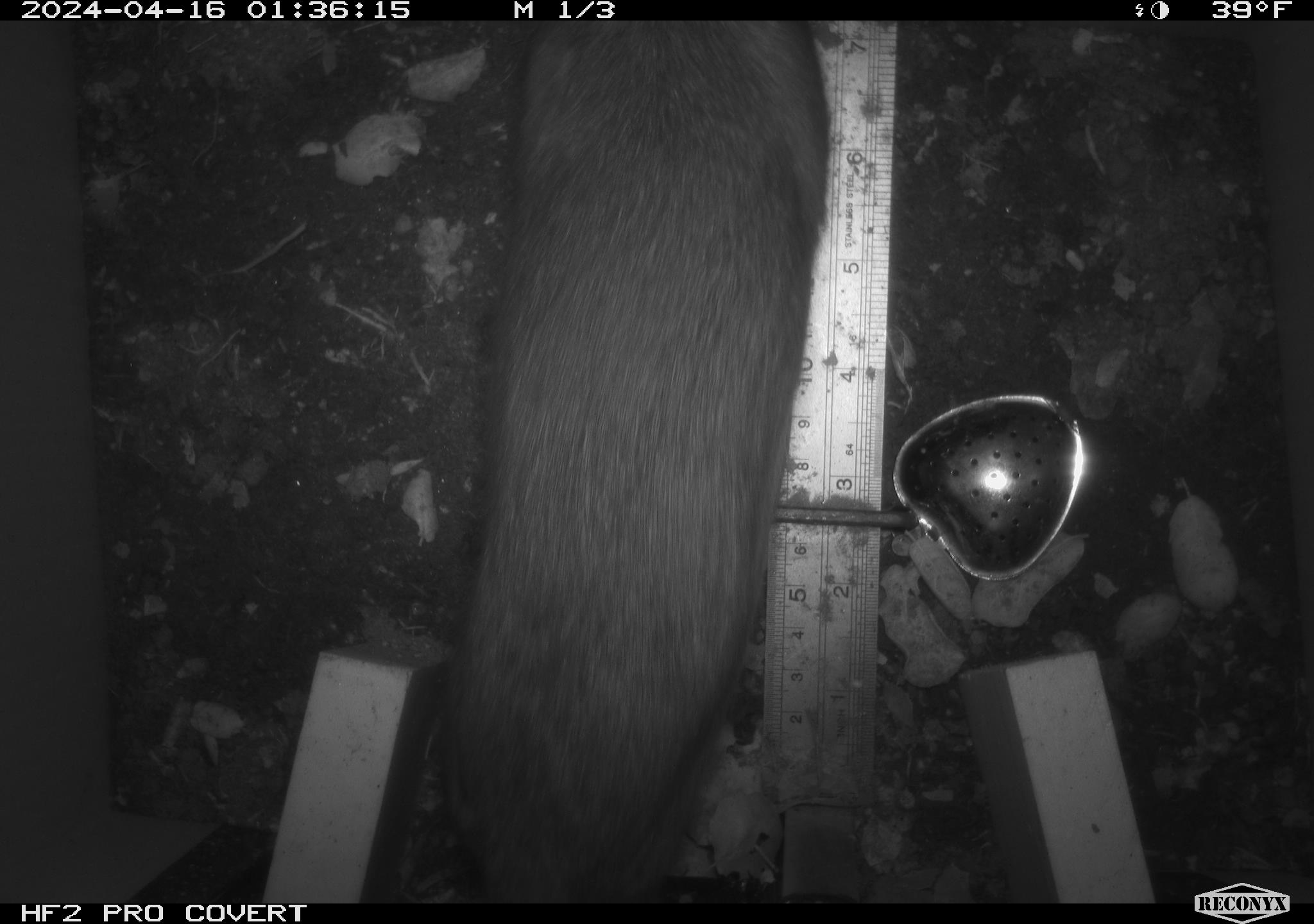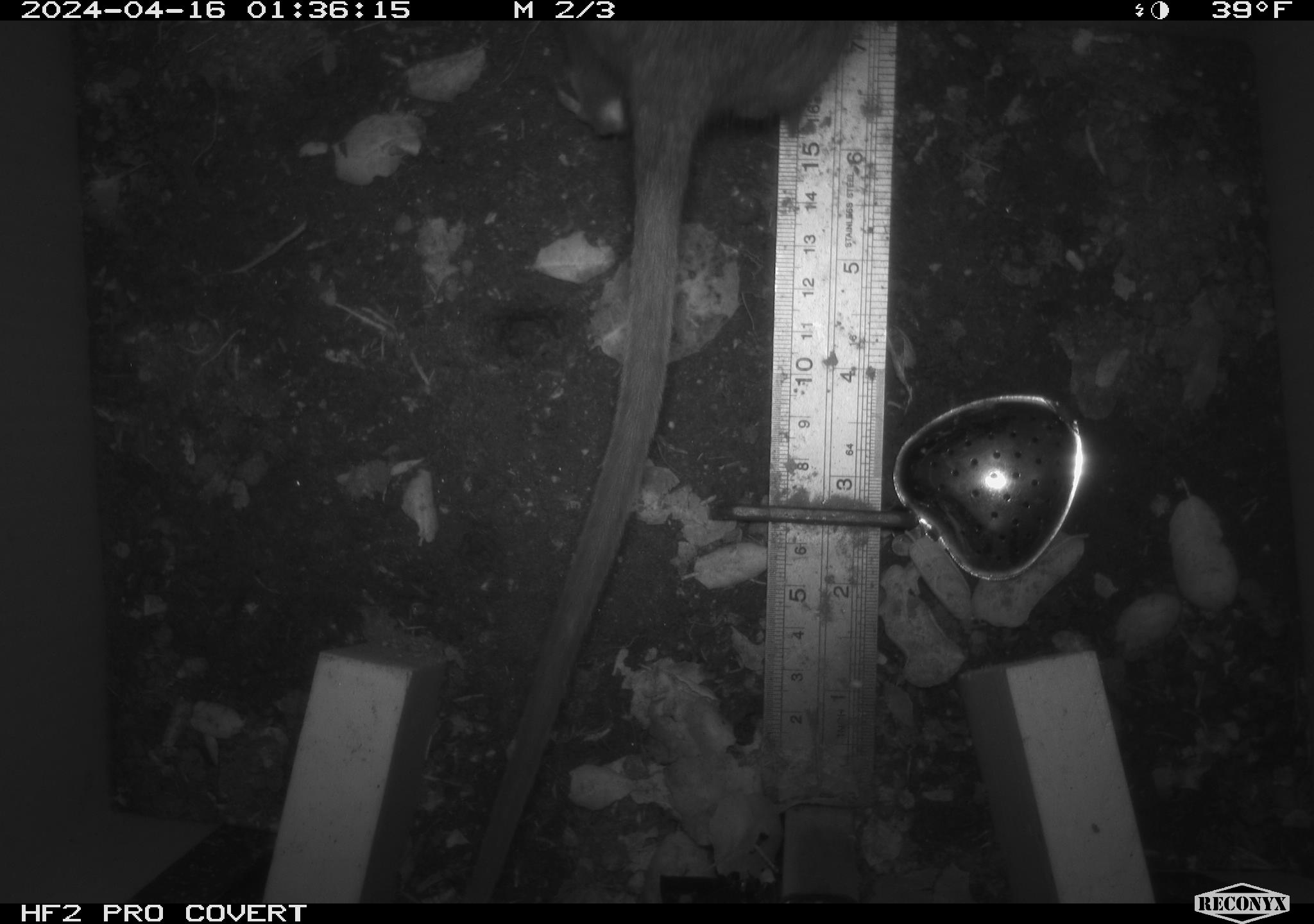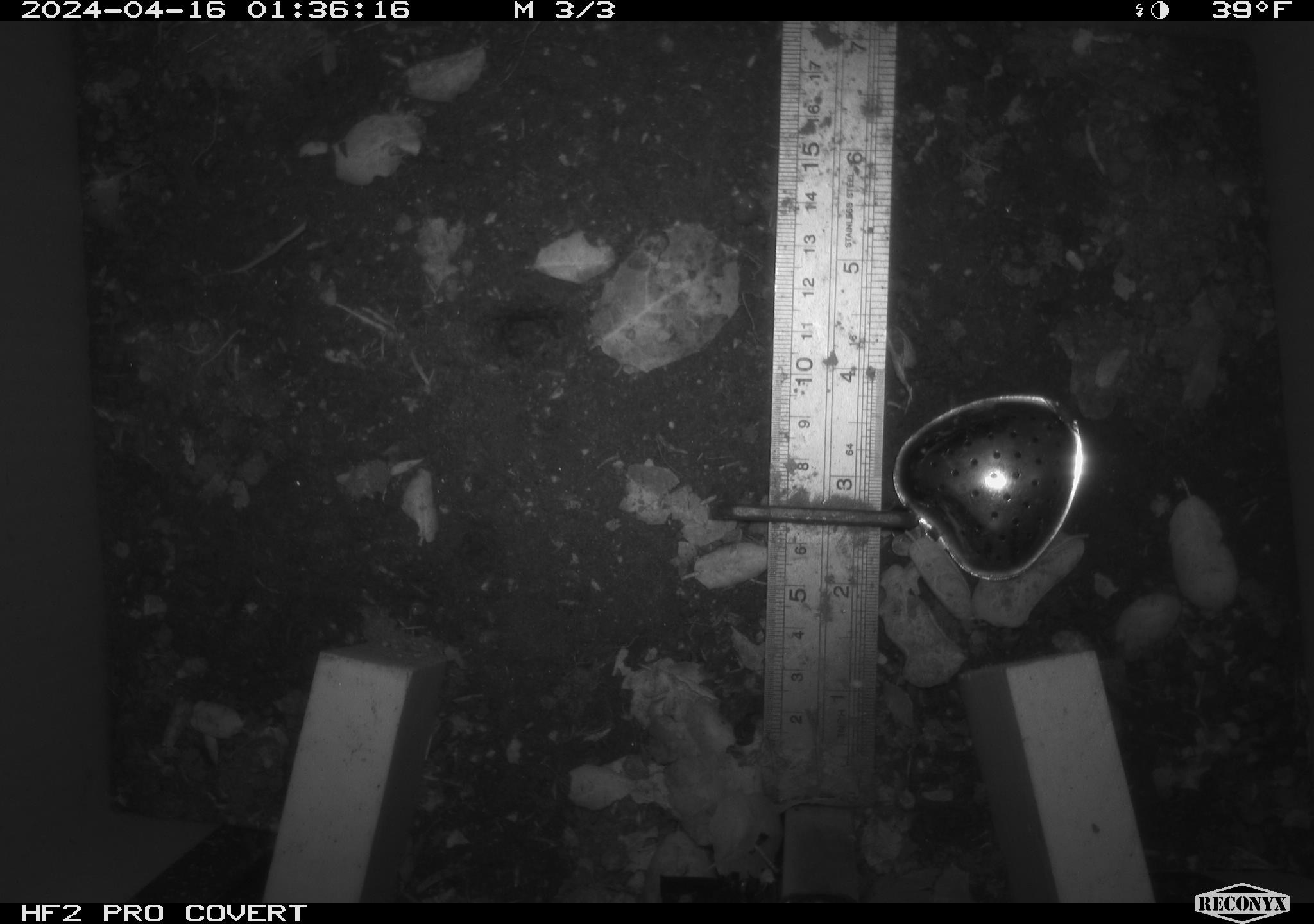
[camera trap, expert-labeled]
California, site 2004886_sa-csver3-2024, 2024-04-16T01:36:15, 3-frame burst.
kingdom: Animalia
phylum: Chordata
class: Mammalia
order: Rodentia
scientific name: Rodentia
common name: rodent